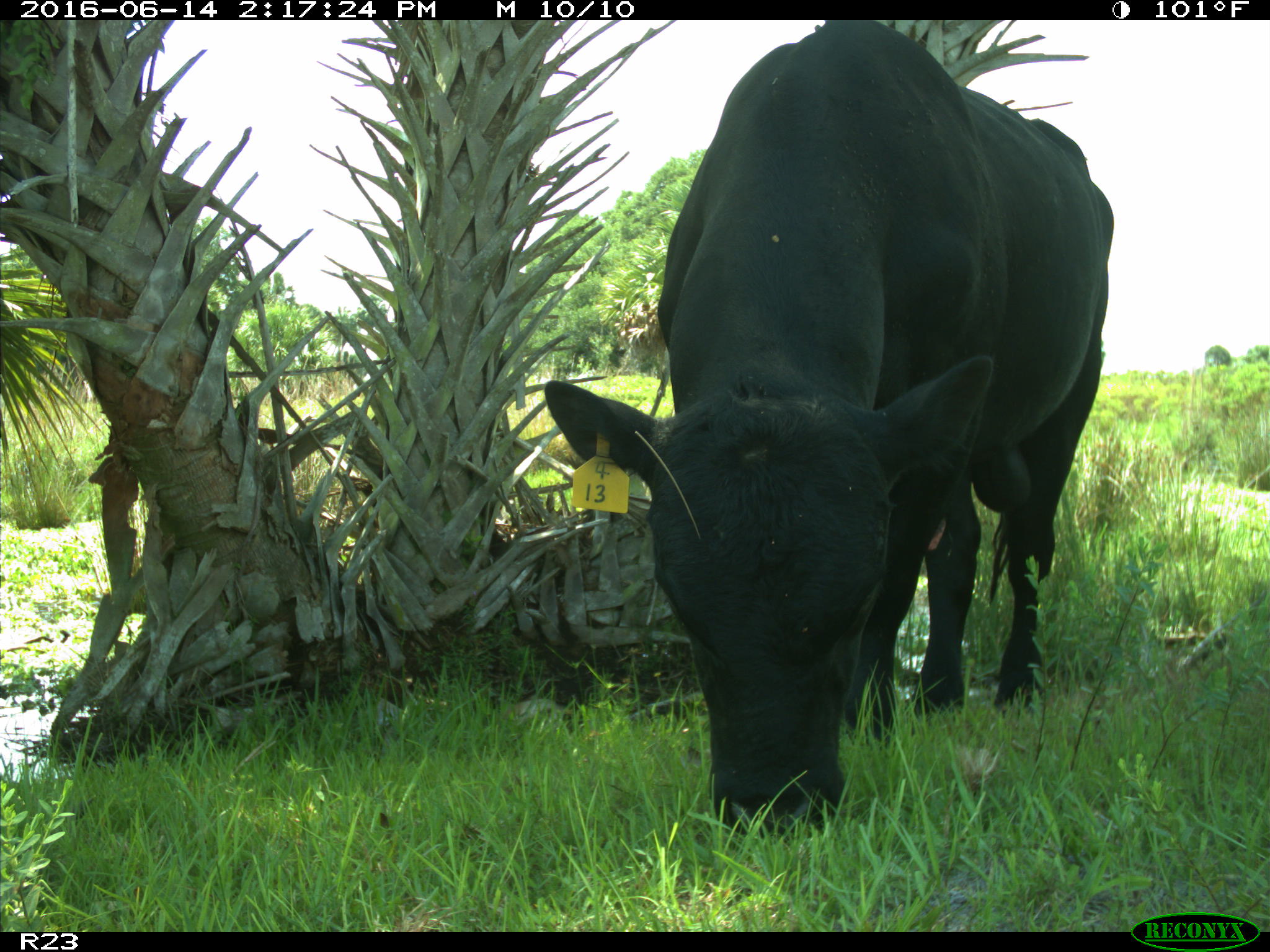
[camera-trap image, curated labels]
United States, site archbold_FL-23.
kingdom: Animalia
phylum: Chordata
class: Mammalia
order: Artiodactyla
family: Bovidae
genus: Bos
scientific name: Bos taurus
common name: domestic cow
Bos taurus (domestic cow).